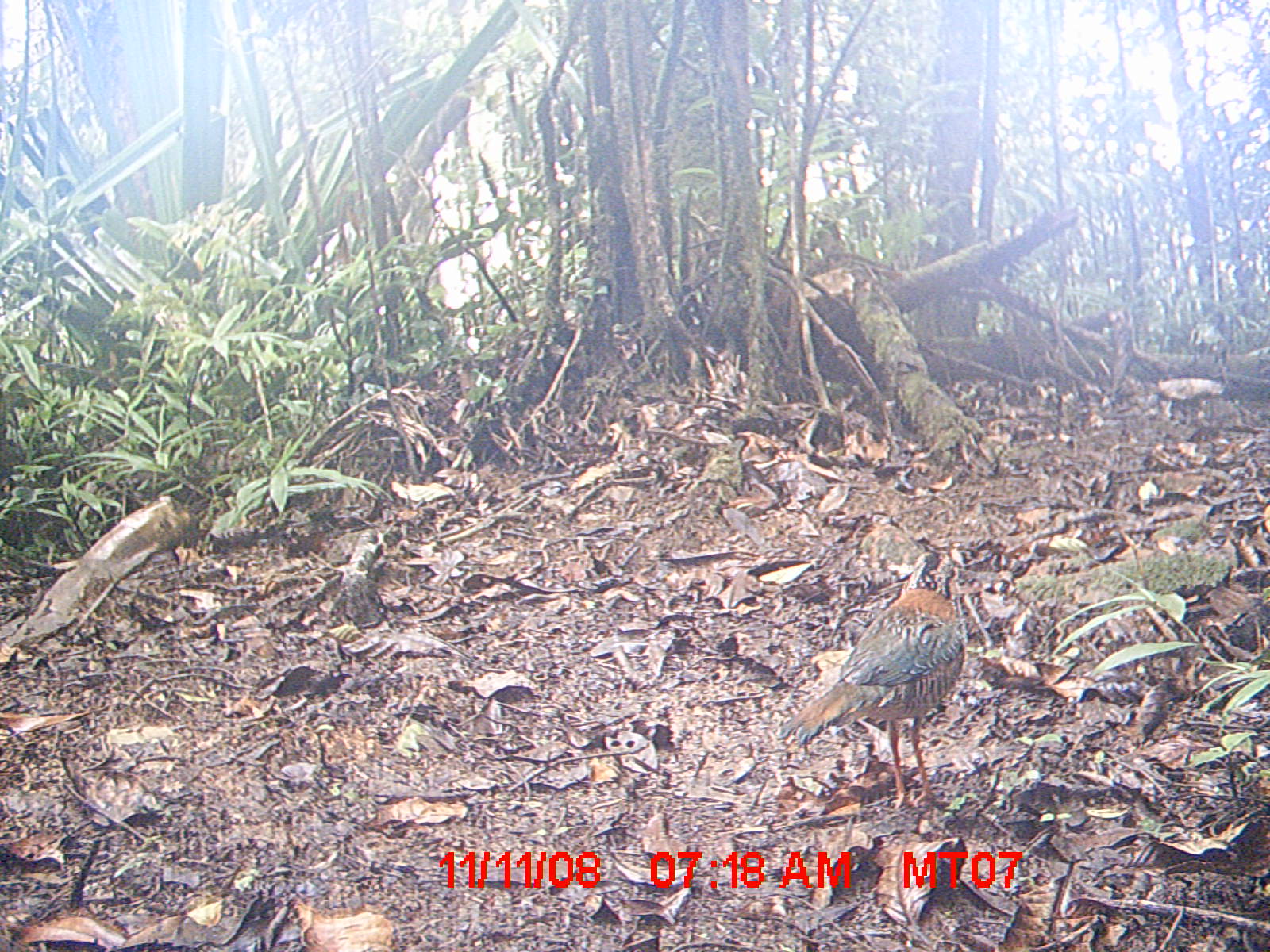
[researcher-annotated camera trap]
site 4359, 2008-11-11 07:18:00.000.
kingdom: Animalia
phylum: Chordata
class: Aves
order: Coraciiformes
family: Brachypteraciidae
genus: Brachypteracias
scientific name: Brachypteracias squamiger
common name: scaly ground-roller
Brachypteracias squamiger (scaly ground-roller), count 1.